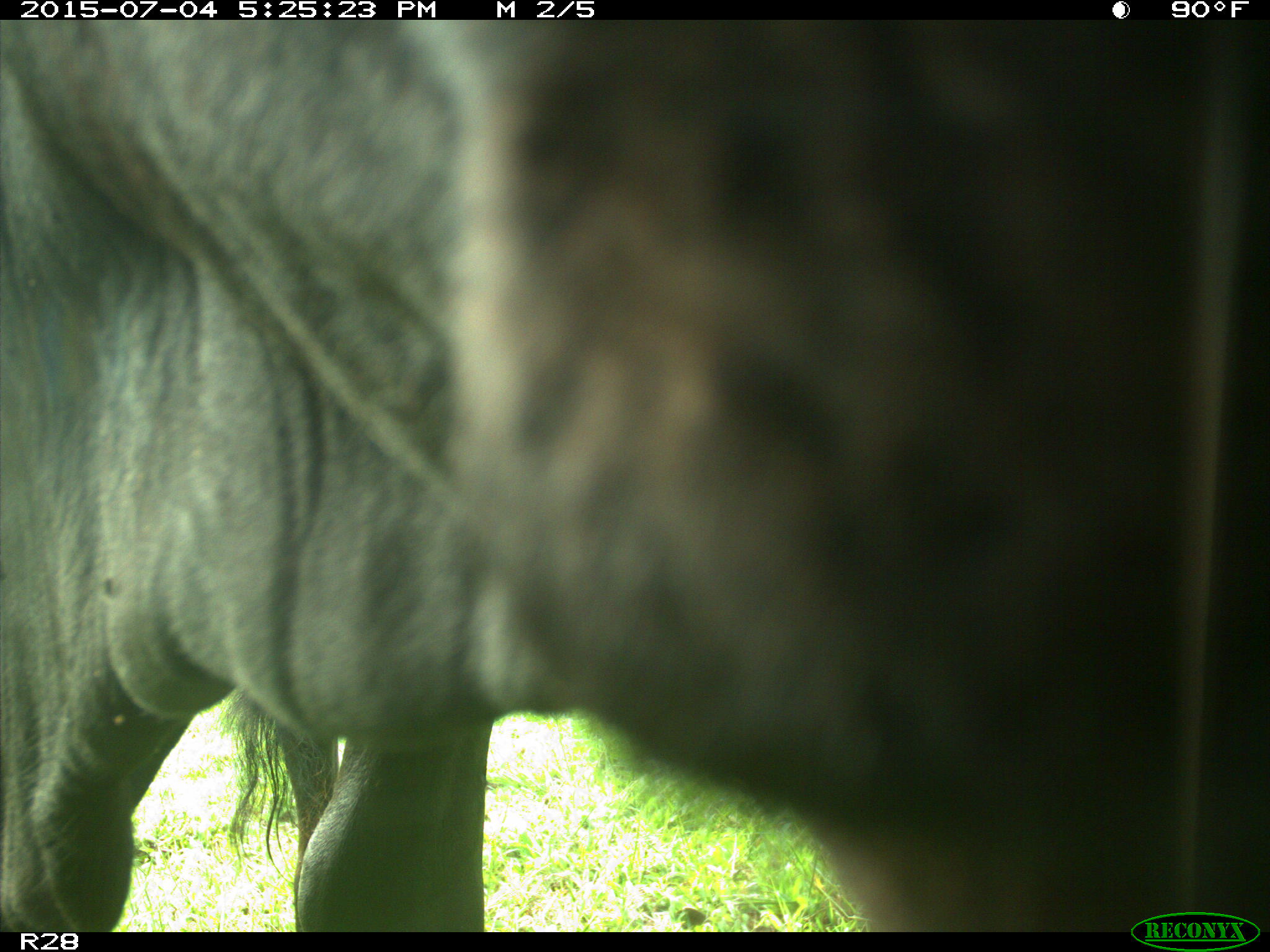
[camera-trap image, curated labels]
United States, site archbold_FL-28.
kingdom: Animalia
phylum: Chordata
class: Mammalia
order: Artiodactyla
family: Bovidae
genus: Bos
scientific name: Bos taurus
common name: domestic cow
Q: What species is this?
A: Bos taurus (domestic cow).